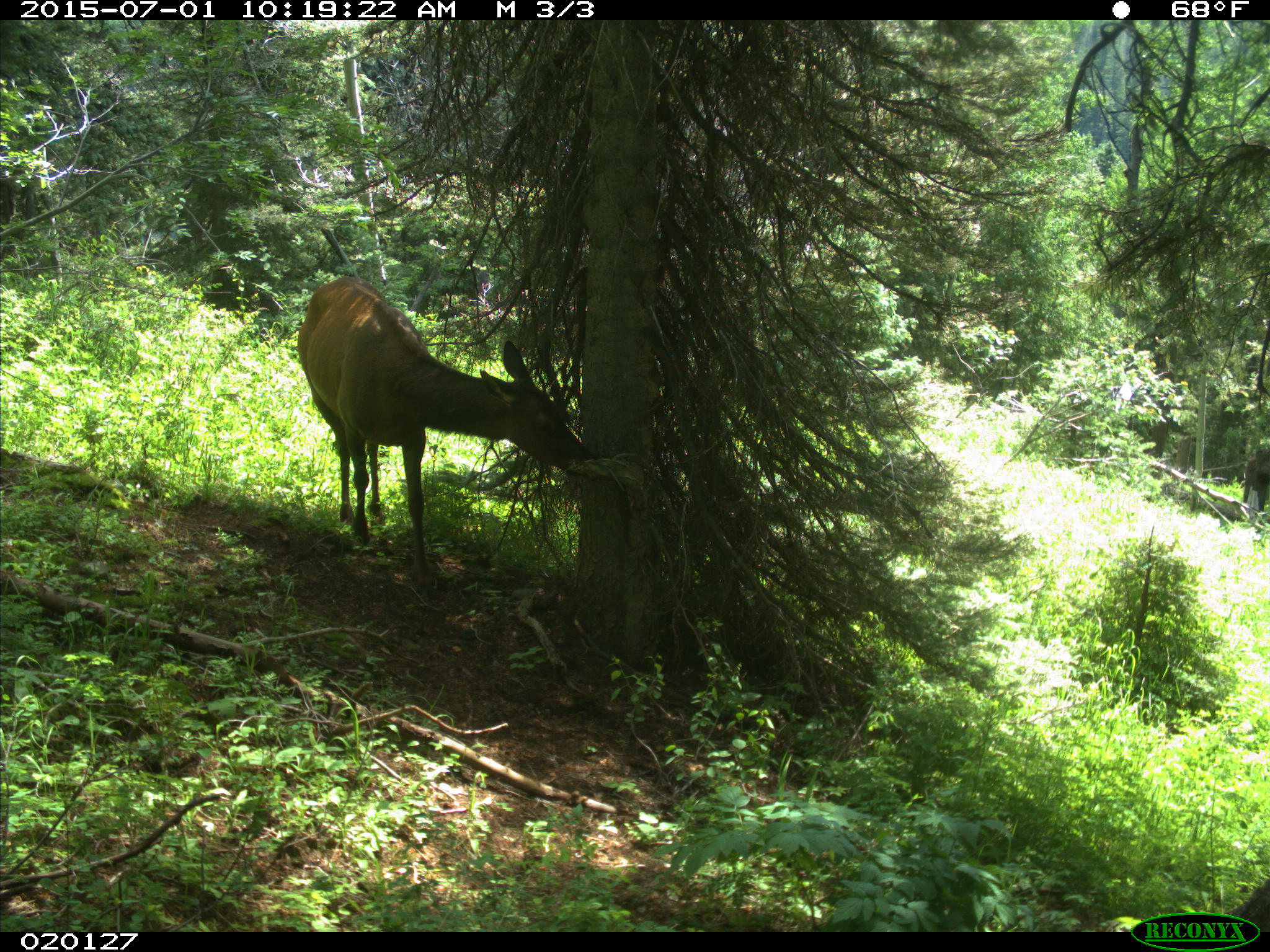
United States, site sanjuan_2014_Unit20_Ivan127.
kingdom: Animalia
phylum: Chordata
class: Mammalia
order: Artiodactyla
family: Cervidae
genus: Cervus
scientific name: Cervus elaphus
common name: red deer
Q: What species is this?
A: Cervus elaphus (red deer).